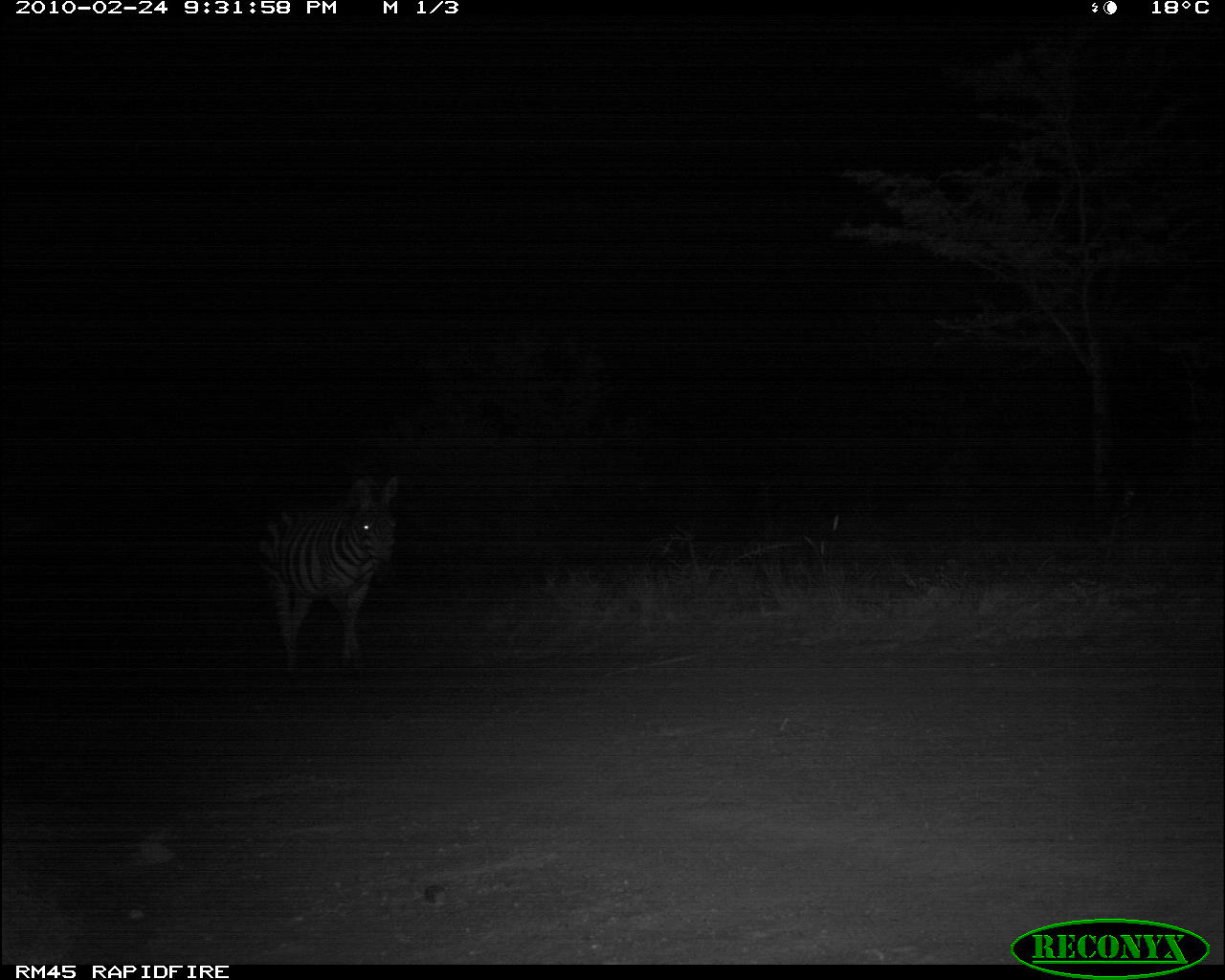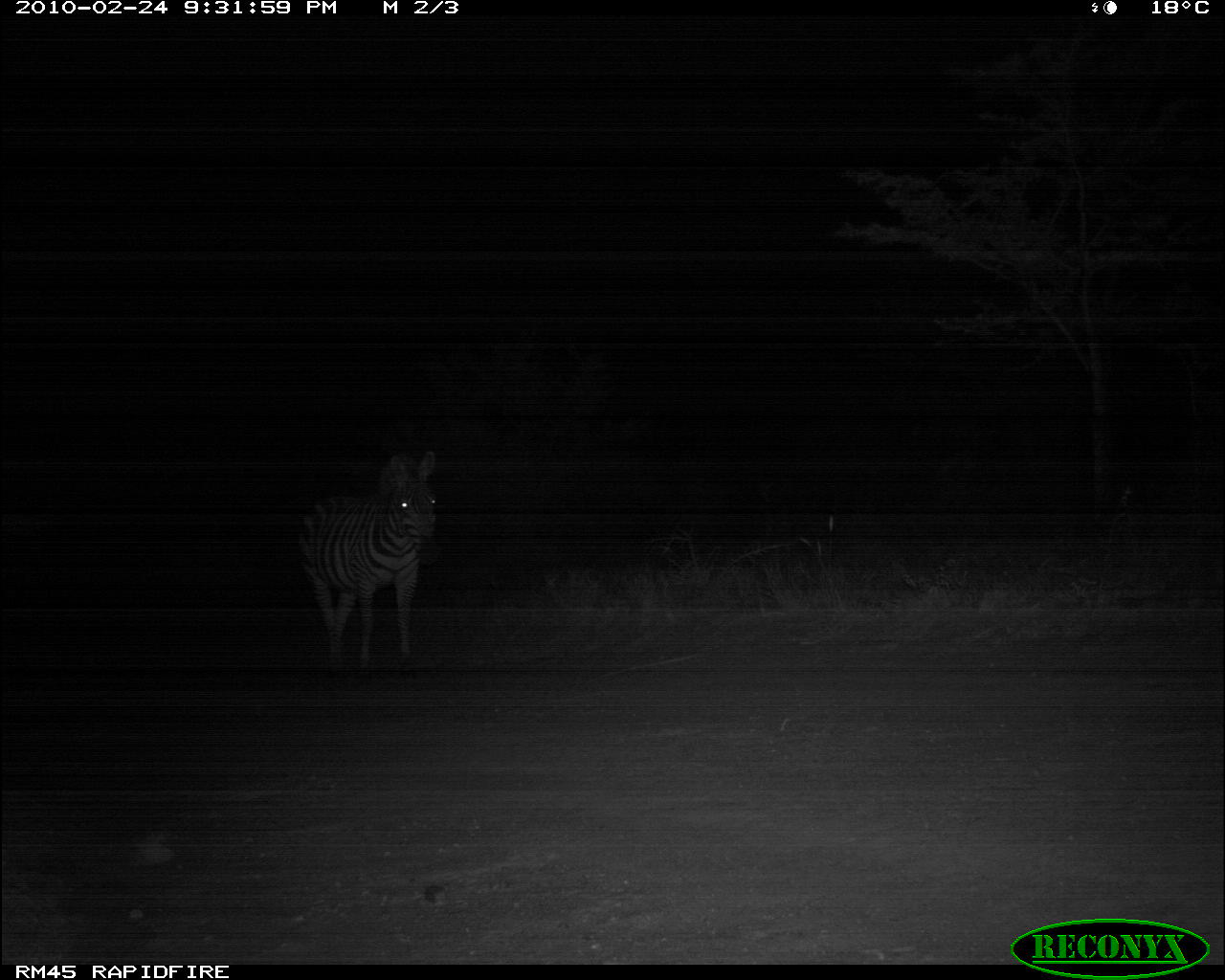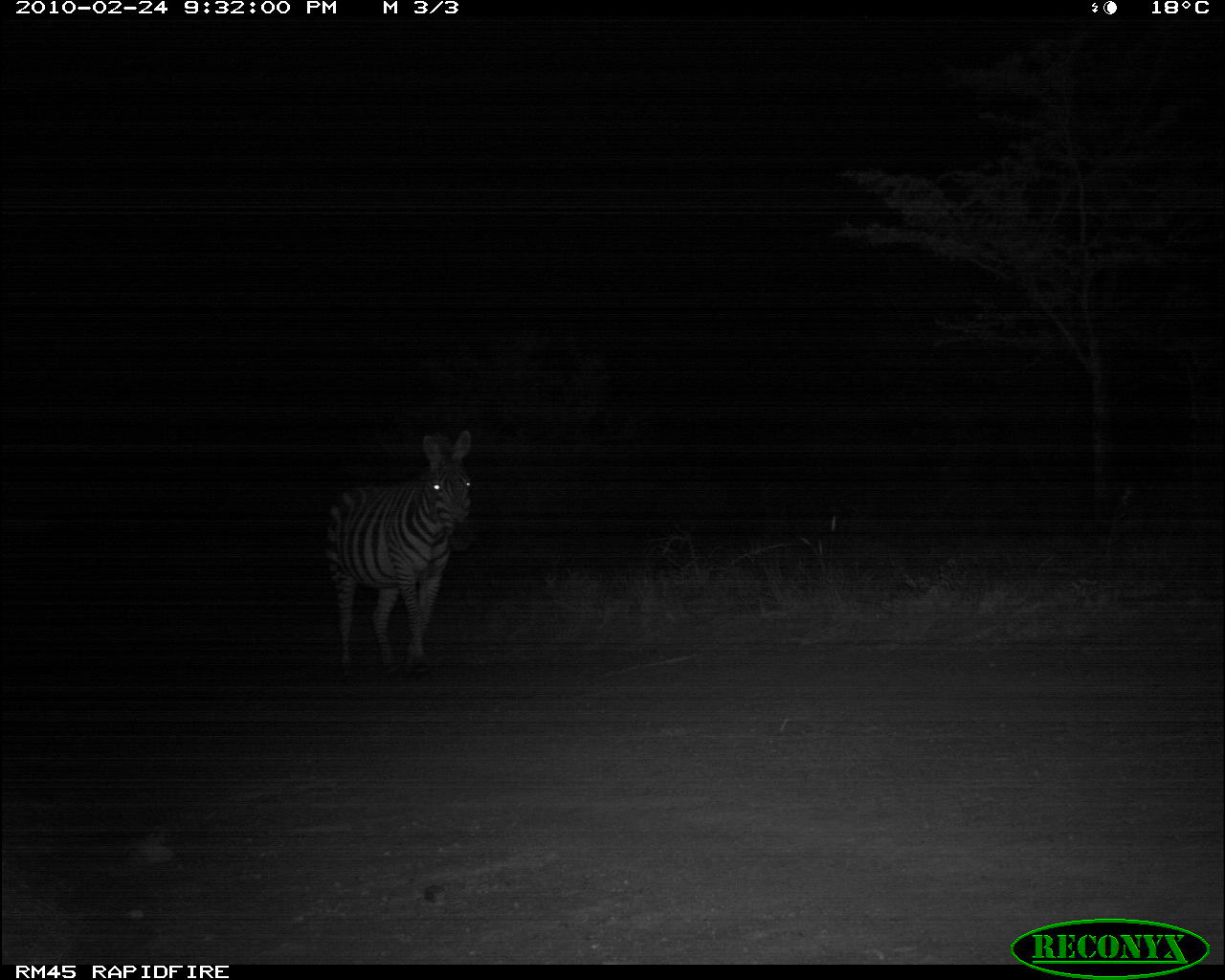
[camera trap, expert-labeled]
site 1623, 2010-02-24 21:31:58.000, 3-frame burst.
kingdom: Animalia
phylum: Chordata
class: Mammalia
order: Perissodactyla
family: Equidae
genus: Equus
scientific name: Equus quagga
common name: plains zebra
Equus quagga (plains zebra), count 1.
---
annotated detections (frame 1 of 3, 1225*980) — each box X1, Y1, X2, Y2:
equus quagga: 249, 471, 401, 677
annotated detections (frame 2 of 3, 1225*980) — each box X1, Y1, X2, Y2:
equus quagga: 287, 446, 445, 678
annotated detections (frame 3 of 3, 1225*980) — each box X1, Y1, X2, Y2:
equus quagga: 322, 426, 478, 677